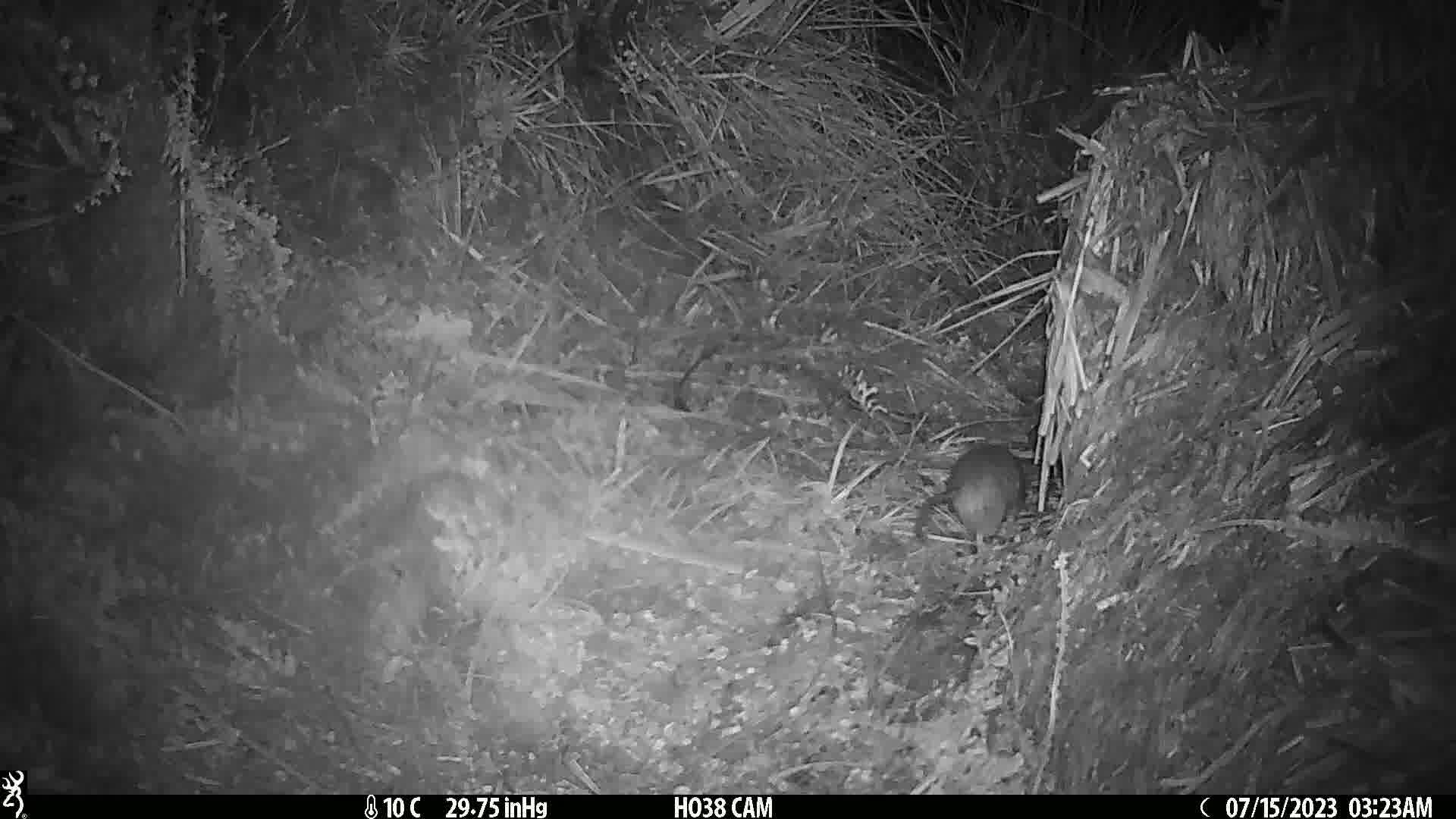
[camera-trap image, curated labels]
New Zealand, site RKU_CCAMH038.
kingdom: Animalia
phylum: Chordata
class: Mammalia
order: Rodentia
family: Muridae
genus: Rattus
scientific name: Rattus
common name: rat